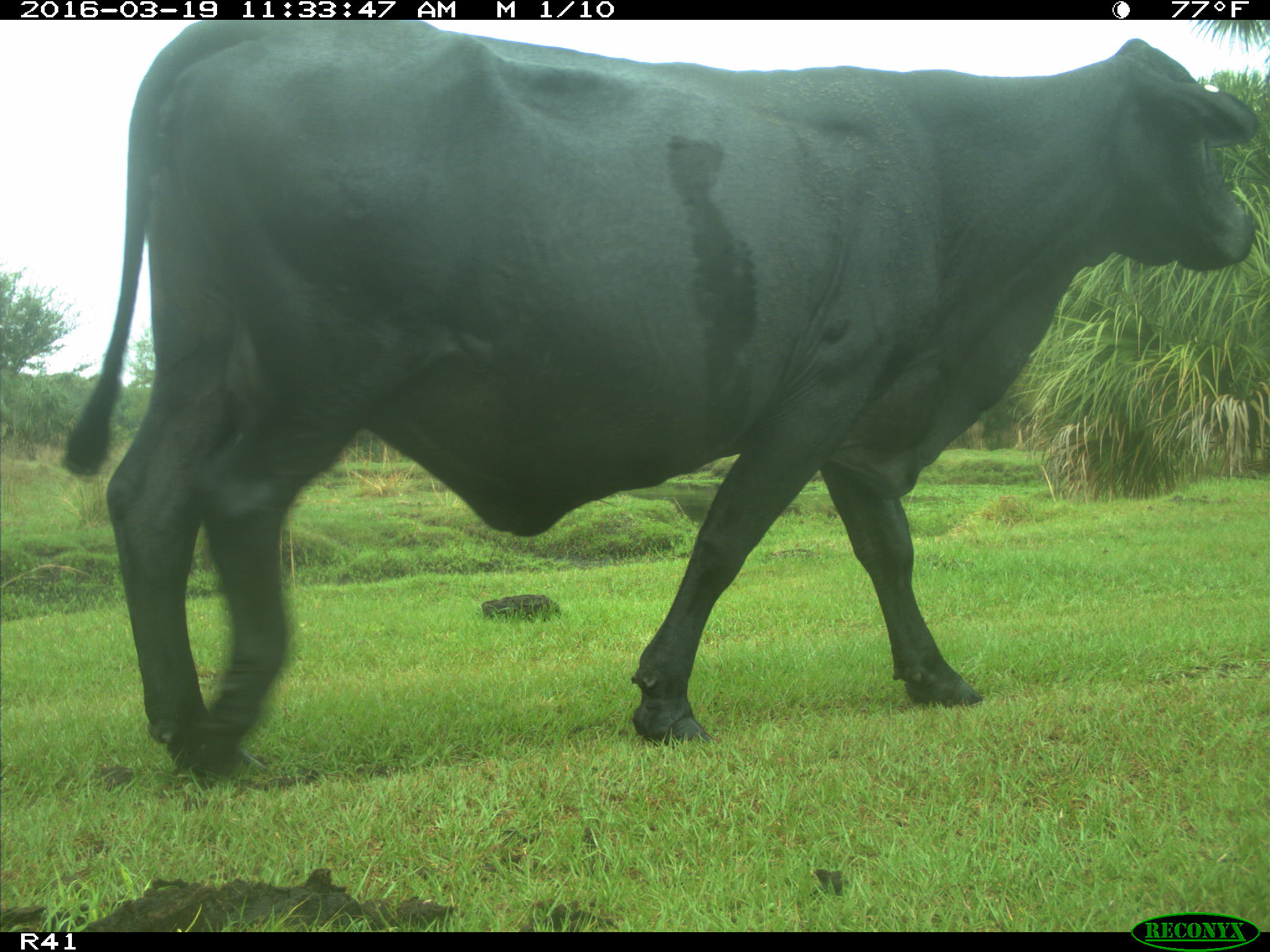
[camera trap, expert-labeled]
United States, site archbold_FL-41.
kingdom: Animalia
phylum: Chordata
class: Mammalia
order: Artiodactyla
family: Bovidae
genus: Bos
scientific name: Bos taurus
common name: domestic cow